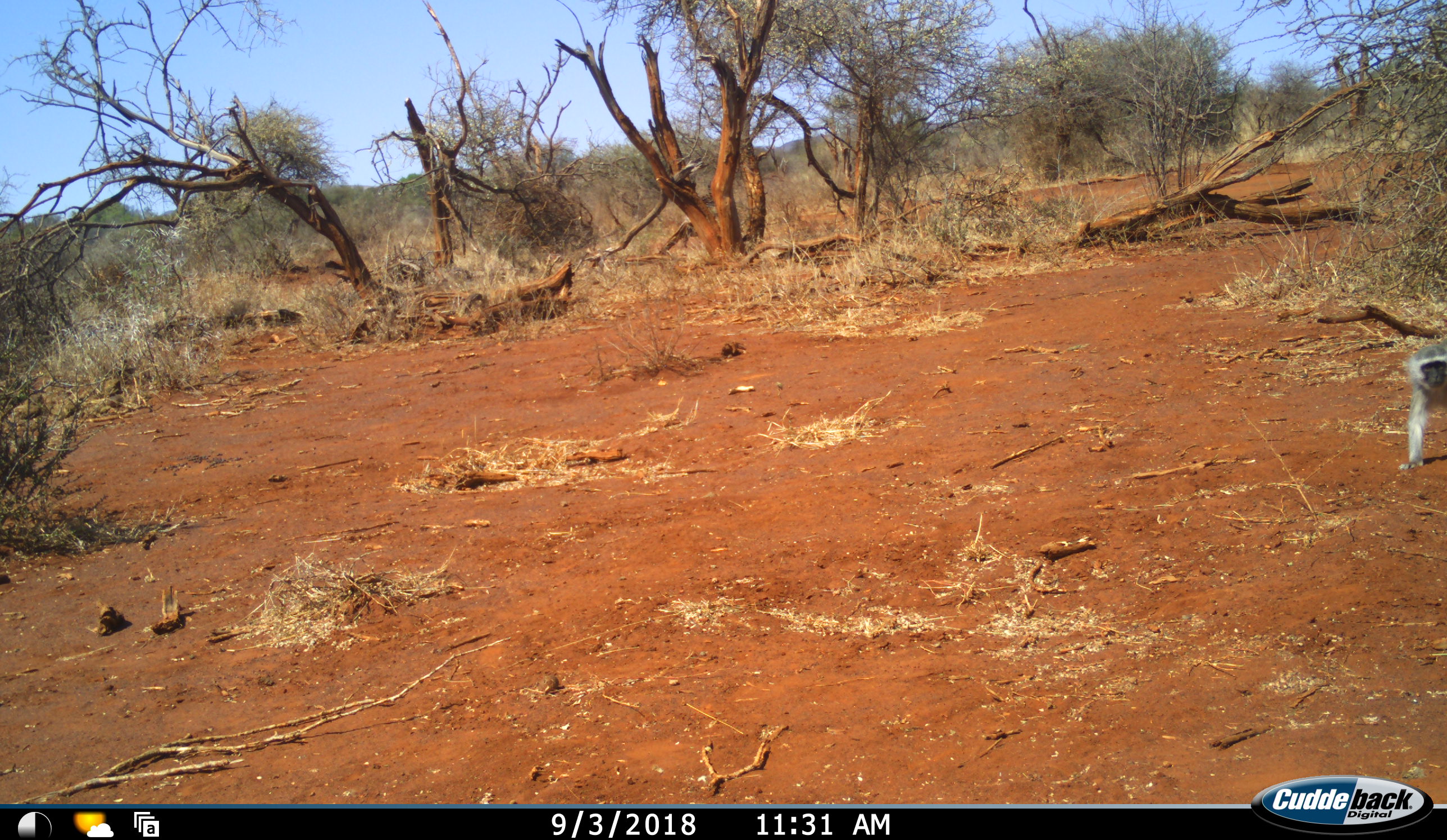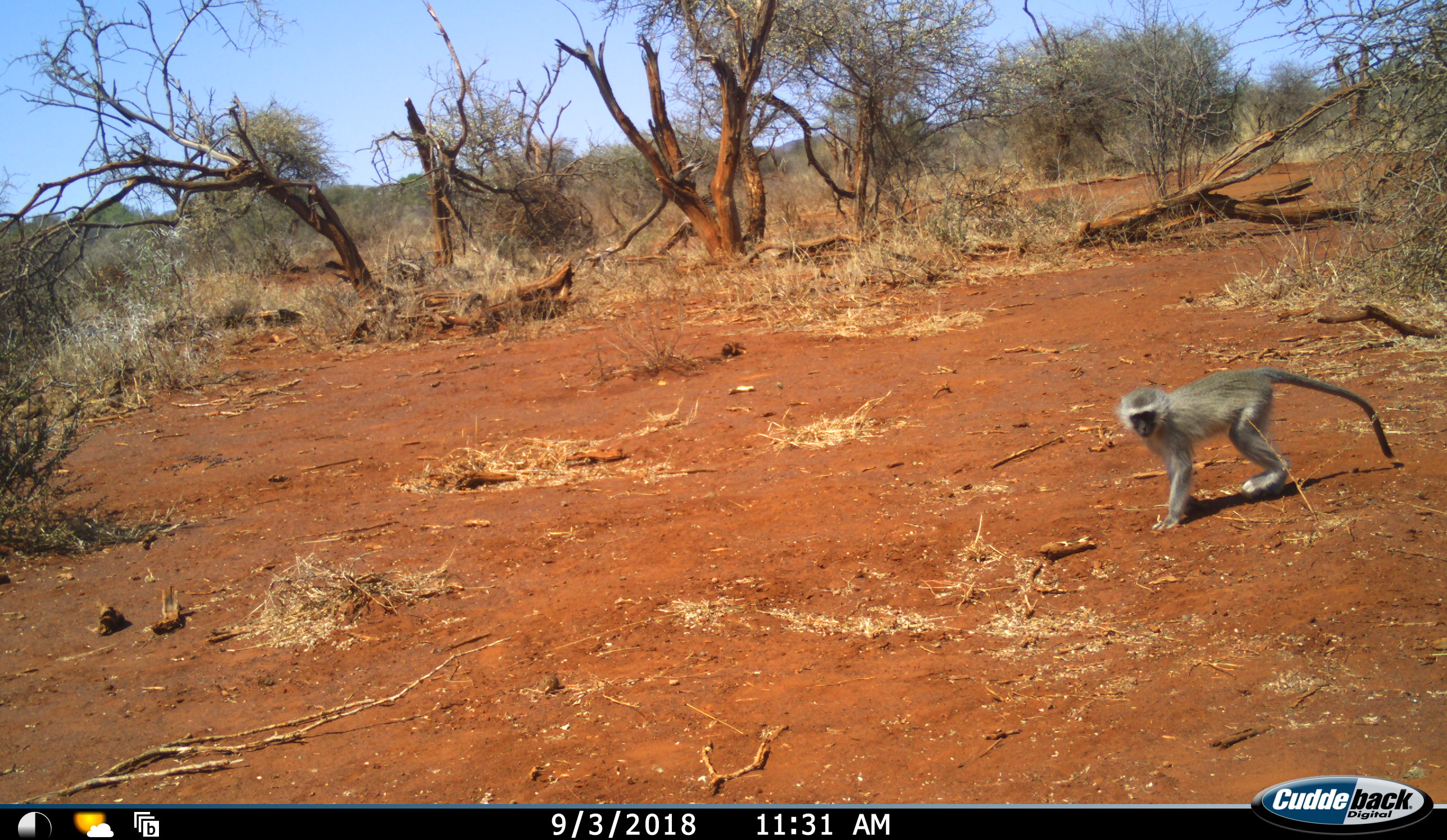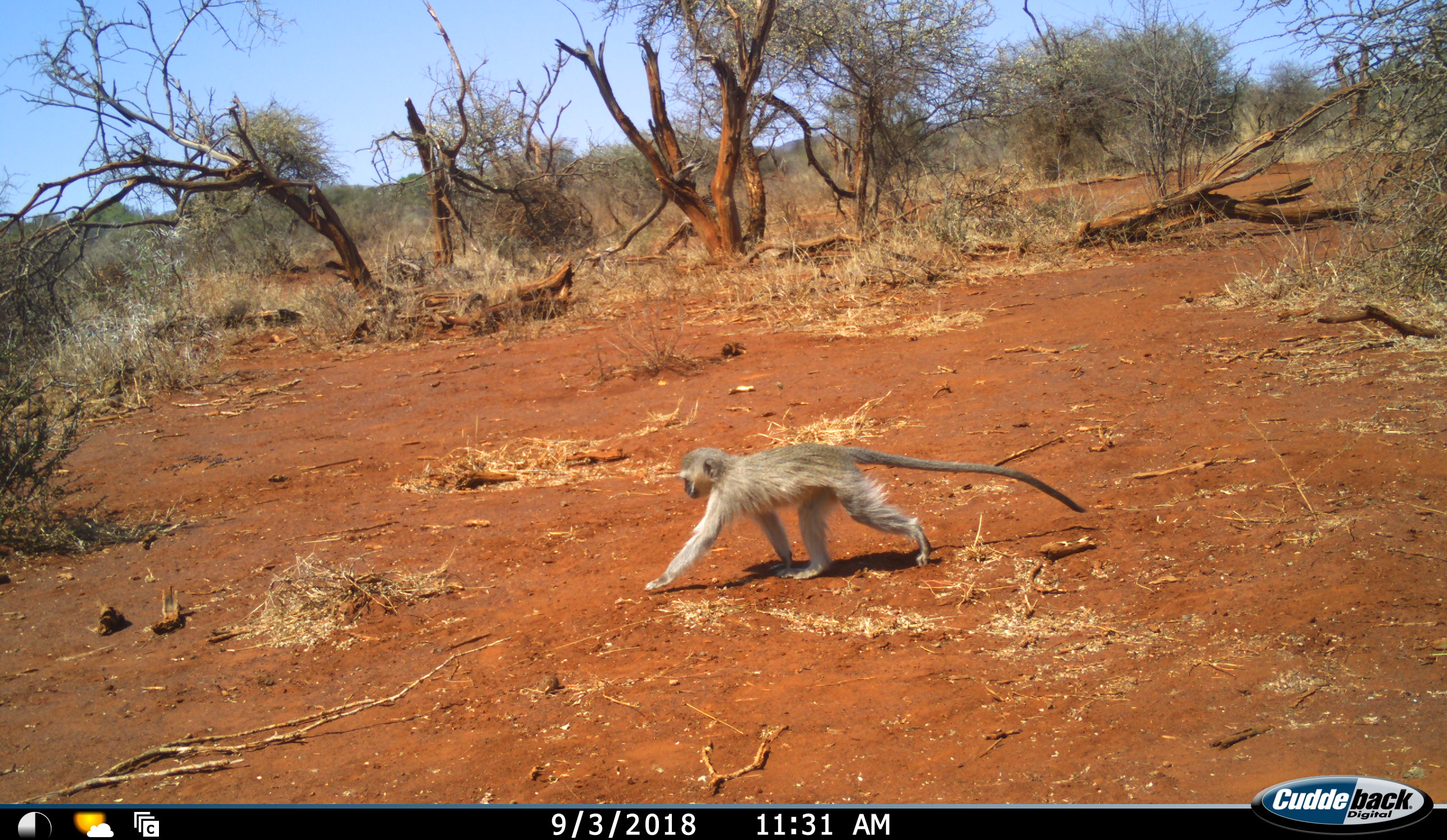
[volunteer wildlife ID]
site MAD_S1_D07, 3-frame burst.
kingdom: Animalia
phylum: Chordata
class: Mammalia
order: Primates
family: Cercopithecidae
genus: Chlorocebus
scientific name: Chlorocebus pygerythrus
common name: vervet monkey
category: monkeyvervet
Monkeyvervet (vervet monkey) (Chlorocebus pygerythrus), count 1. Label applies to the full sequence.